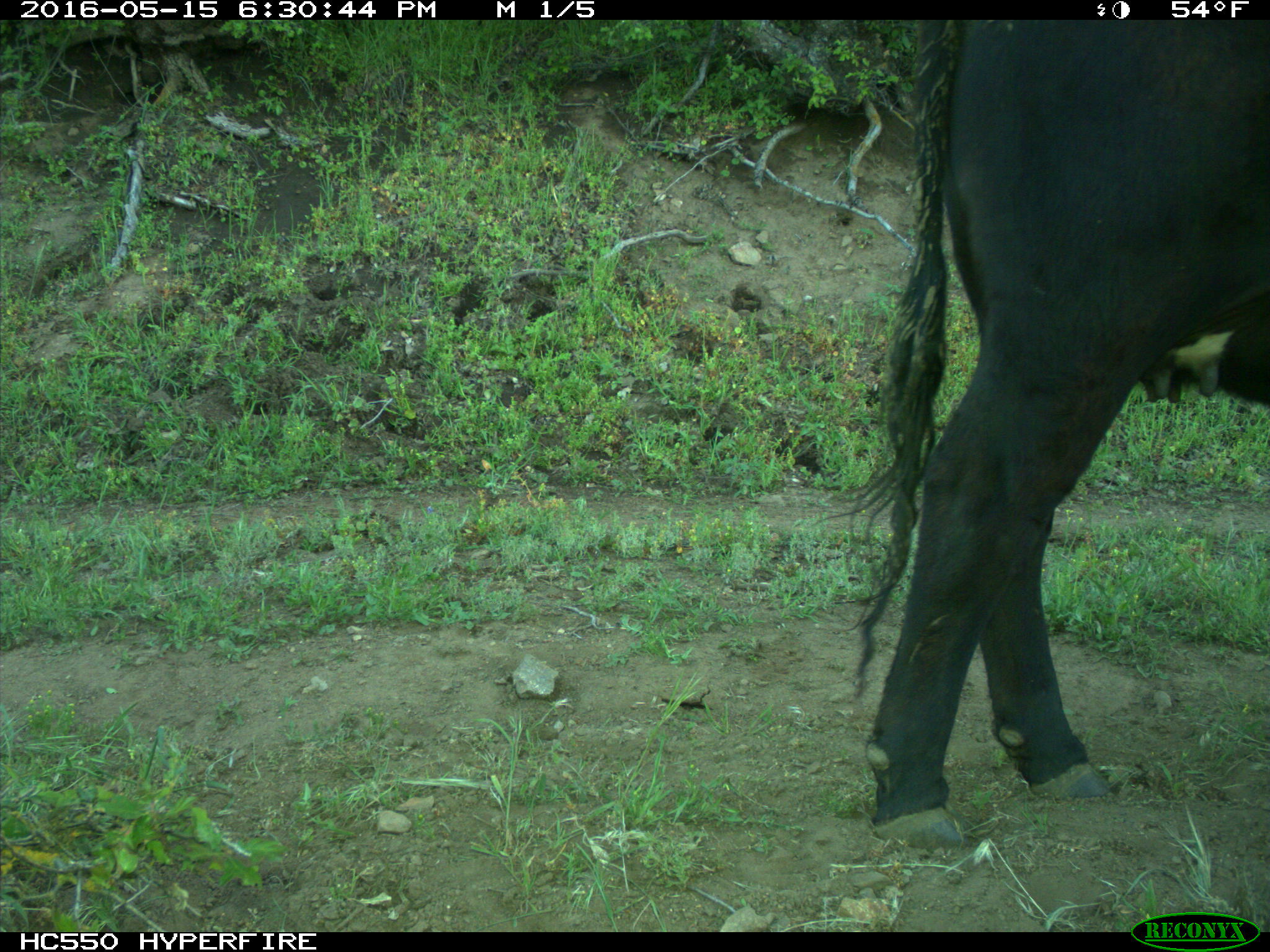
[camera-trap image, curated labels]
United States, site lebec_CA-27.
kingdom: Animalia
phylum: Chordata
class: Mammalia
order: Artiodactyla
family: Bovidae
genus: Bos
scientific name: Bos taurus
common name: domestic cow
Bos taurus (domestic cow).